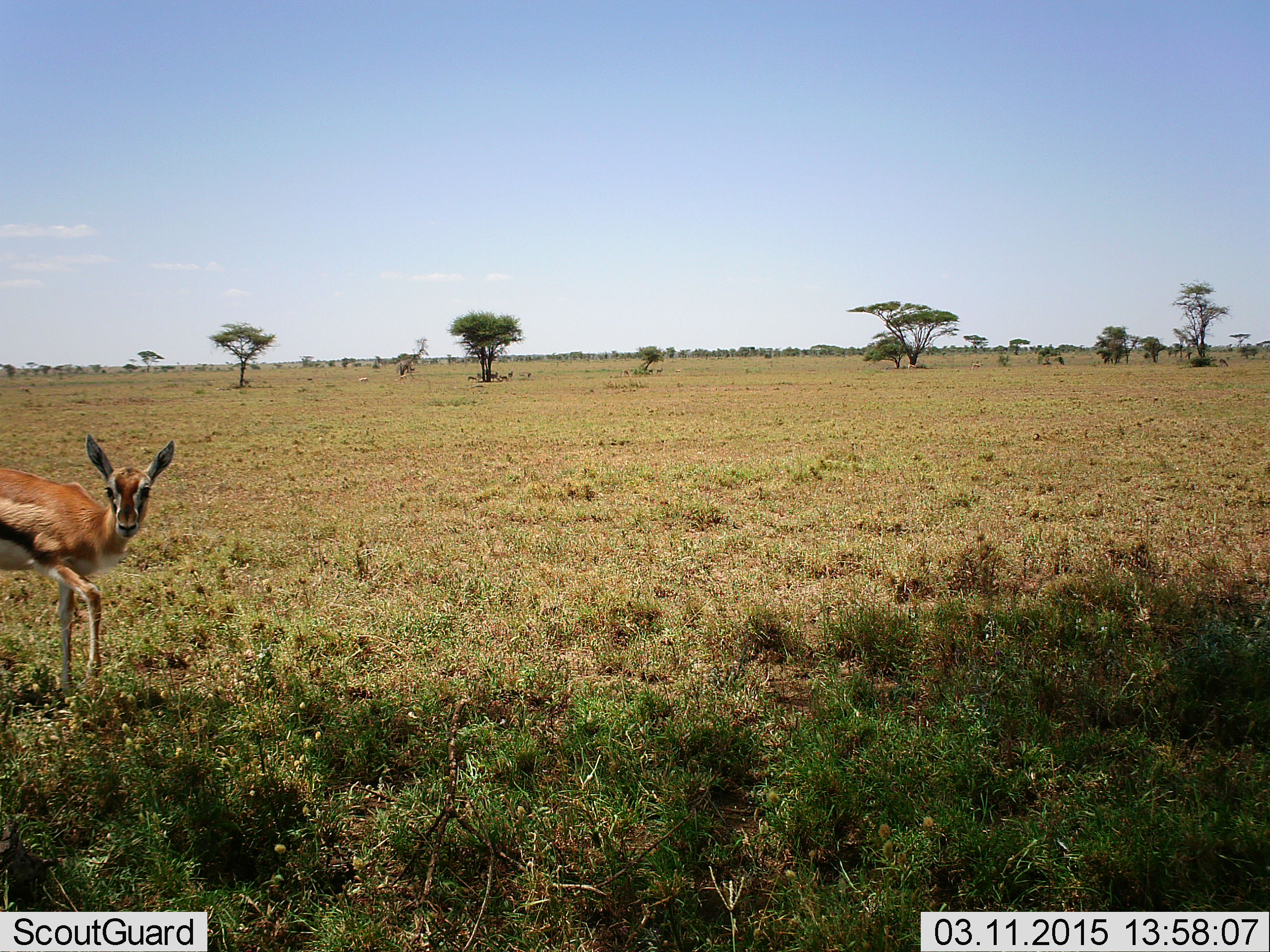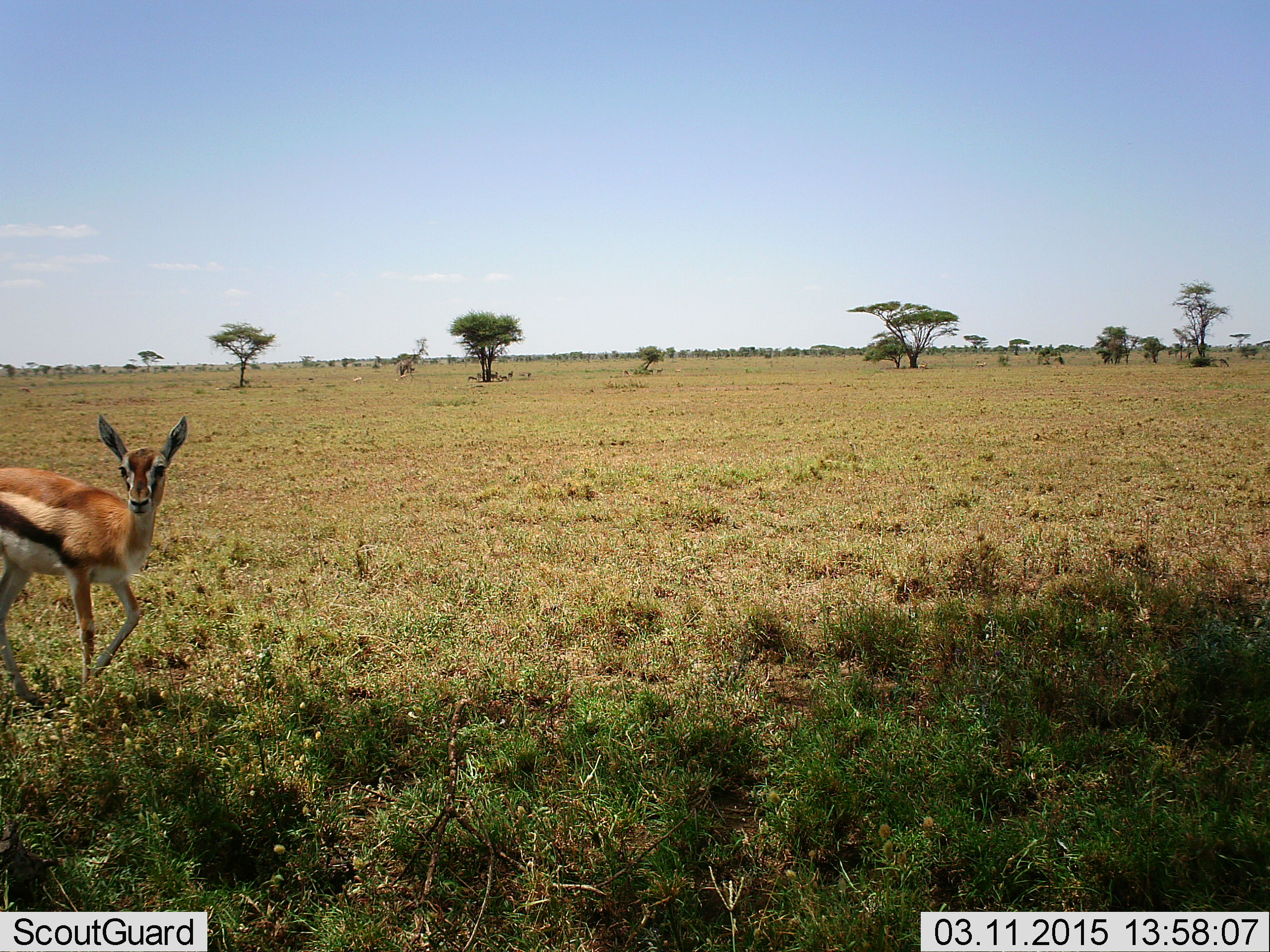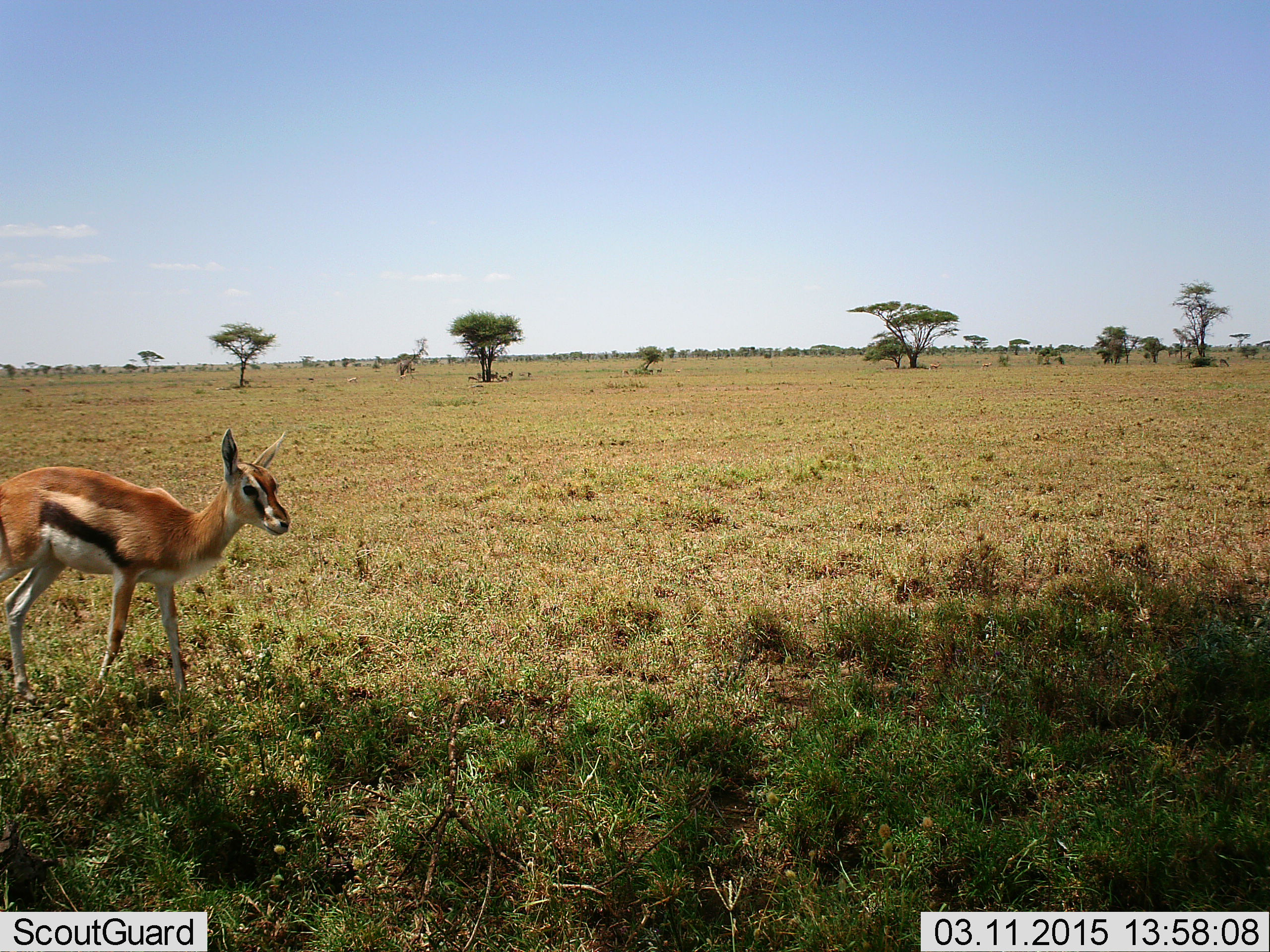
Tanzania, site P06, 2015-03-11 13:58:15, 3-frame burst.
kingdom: Animalia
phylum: Chordata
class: Mammalia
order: Artiodactyla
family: Bovidae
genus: Eudorcas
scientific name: Eudorcas thomsonii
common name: thomson's gazelle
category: gazellethomsons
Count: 1.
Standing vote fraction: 20%.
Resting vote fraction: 0%.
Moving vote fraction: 90%.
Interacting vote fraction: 0%.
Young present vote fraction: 10%.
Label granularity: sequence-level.